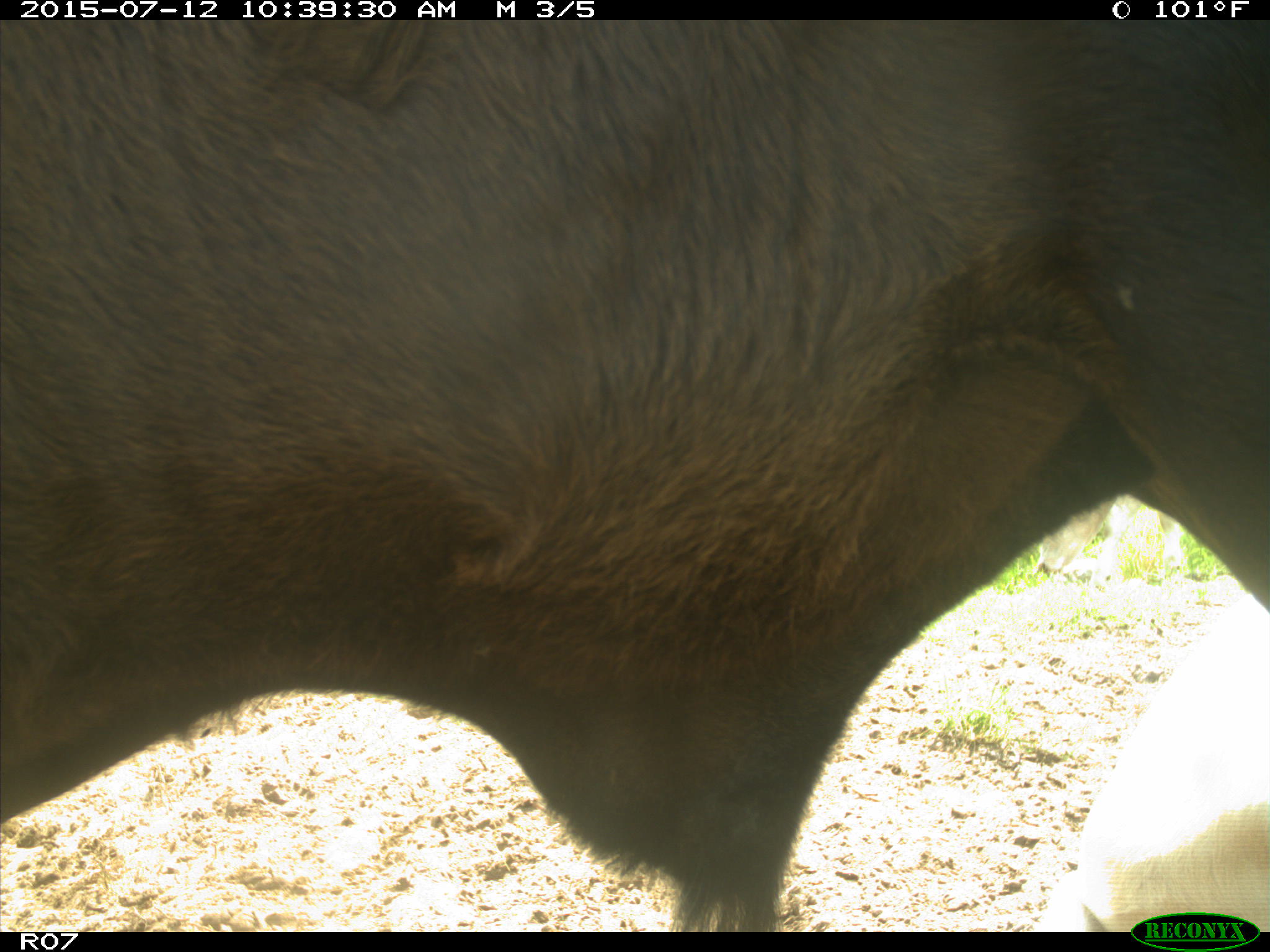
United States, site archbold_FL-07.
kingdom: Animalia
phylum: Chordata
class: Mammalia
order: Artiodactyla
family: Bovidae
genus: Bos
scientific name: Bos taurus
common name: domestic cow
Bos taurus (domestic cow).